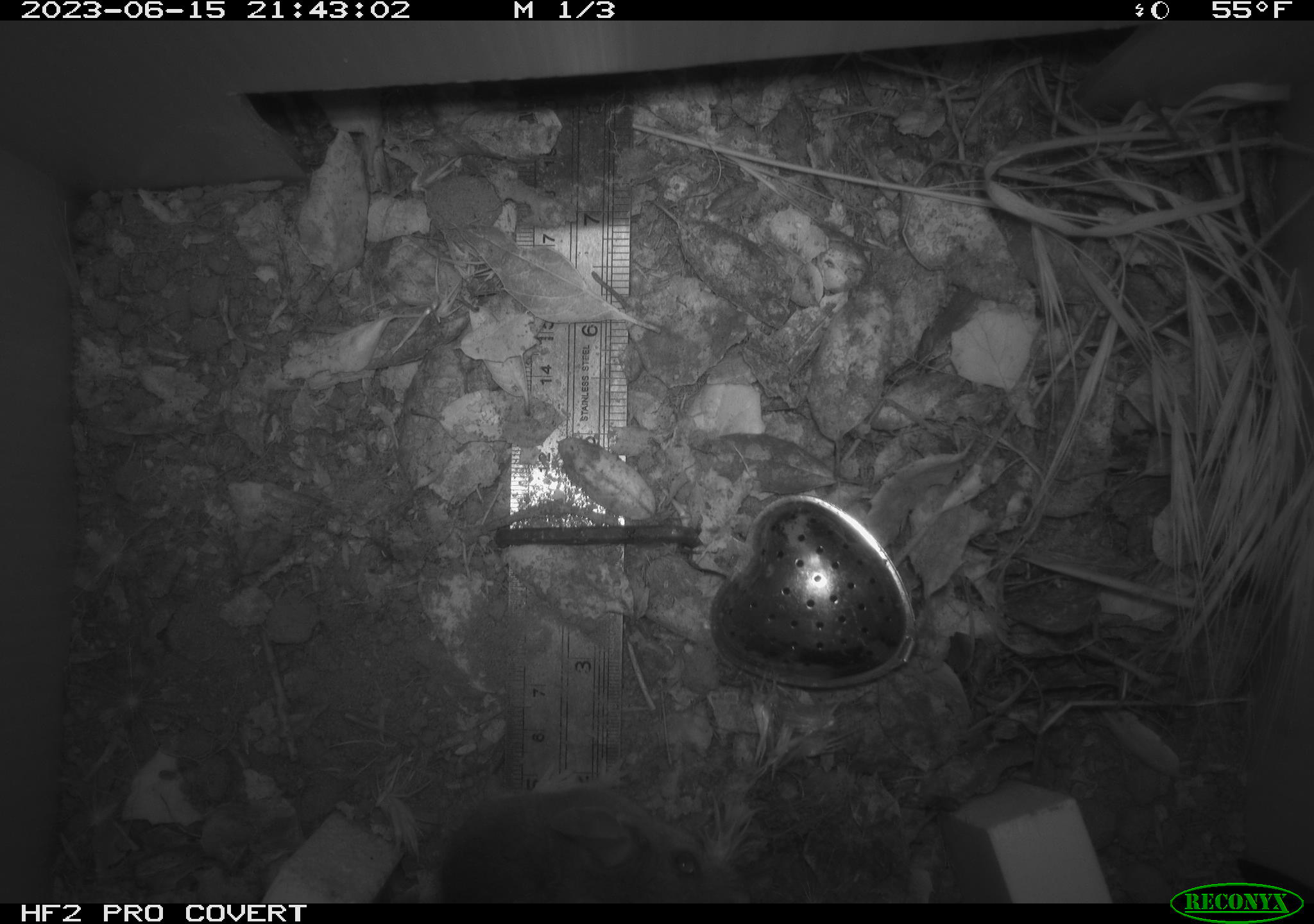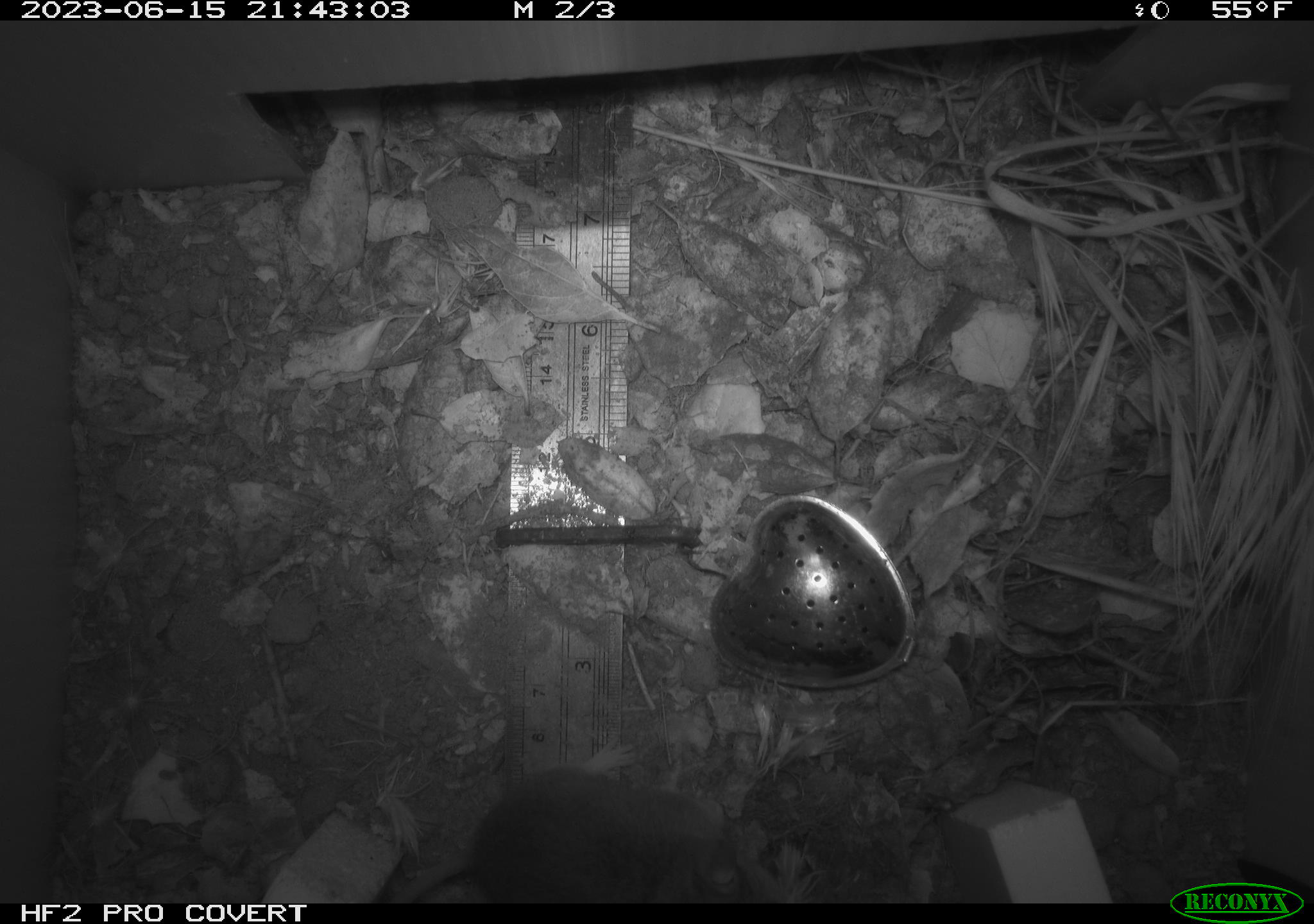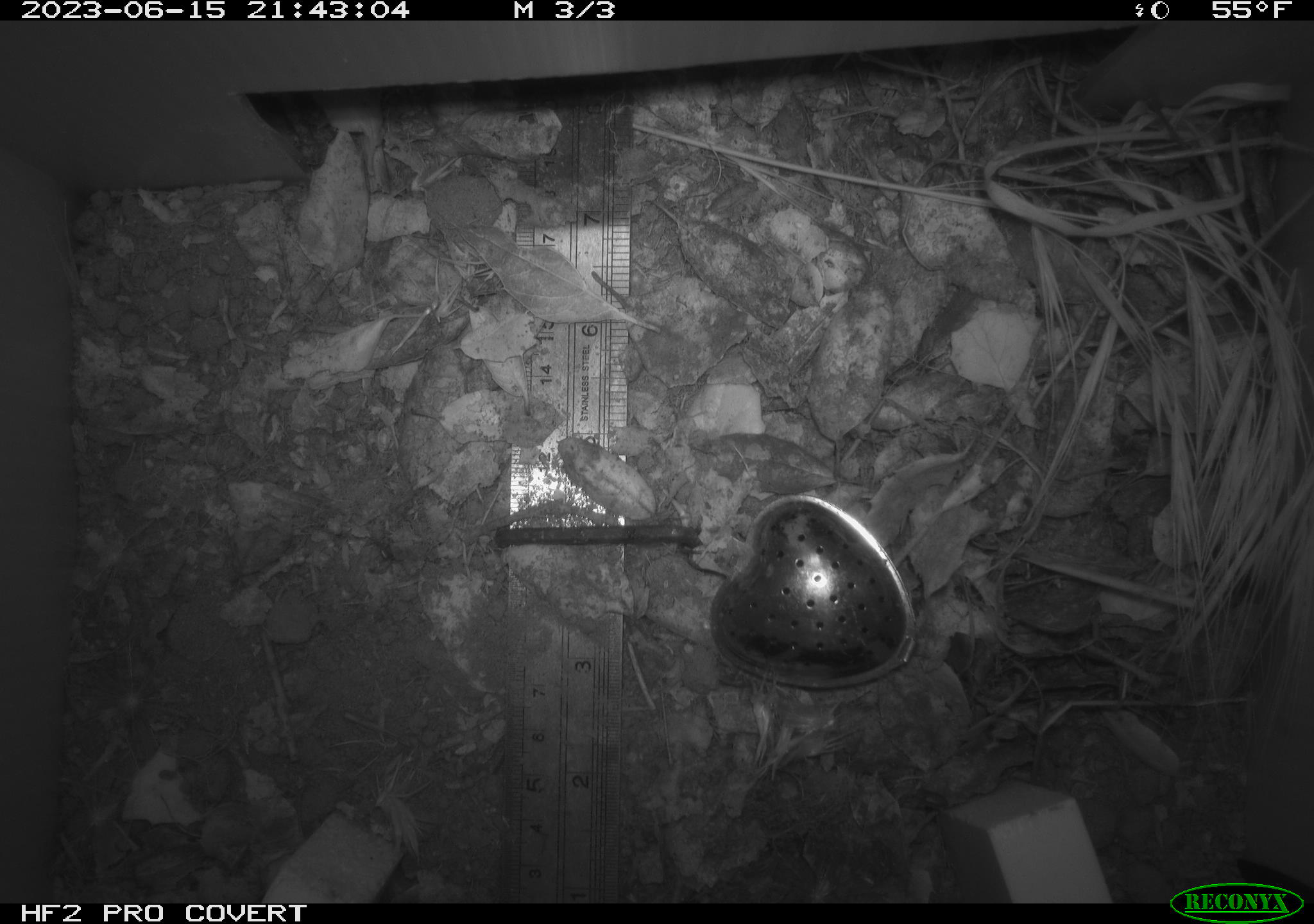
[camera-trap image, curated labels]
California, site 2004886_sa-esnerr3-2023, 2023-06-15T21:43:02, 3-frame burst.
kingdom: Animalia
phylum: Chordata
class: Mammalia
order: Rodentia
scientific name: Rodentia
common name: mouse species